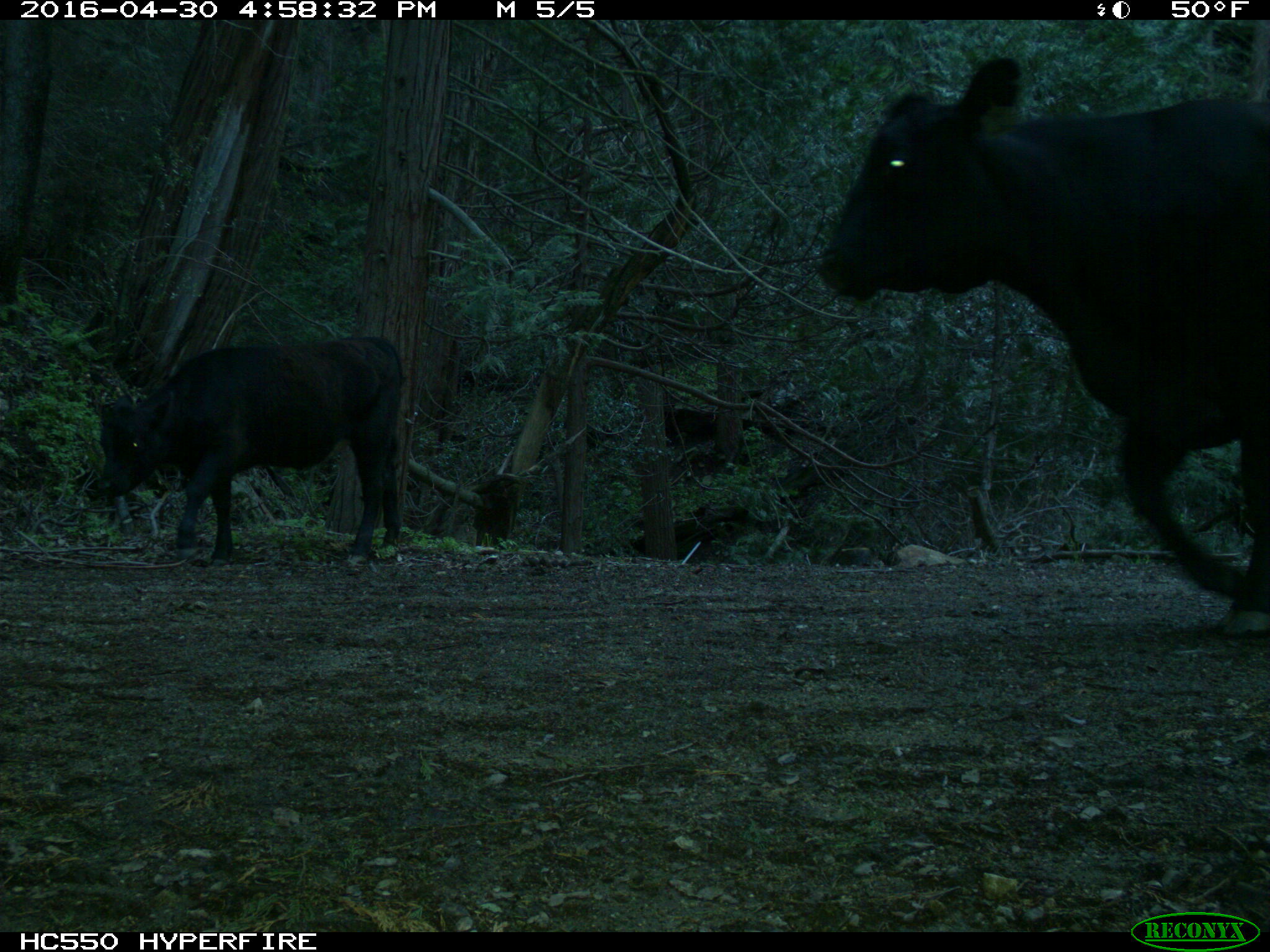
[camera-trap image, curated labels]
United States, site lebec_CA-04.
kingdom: Animalia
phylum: Chordata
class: Mammalia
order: Artiodactyla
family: Bovidae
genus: Bos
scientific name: Bos taurus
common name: domestic cow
Bos taurus (domestic cow).